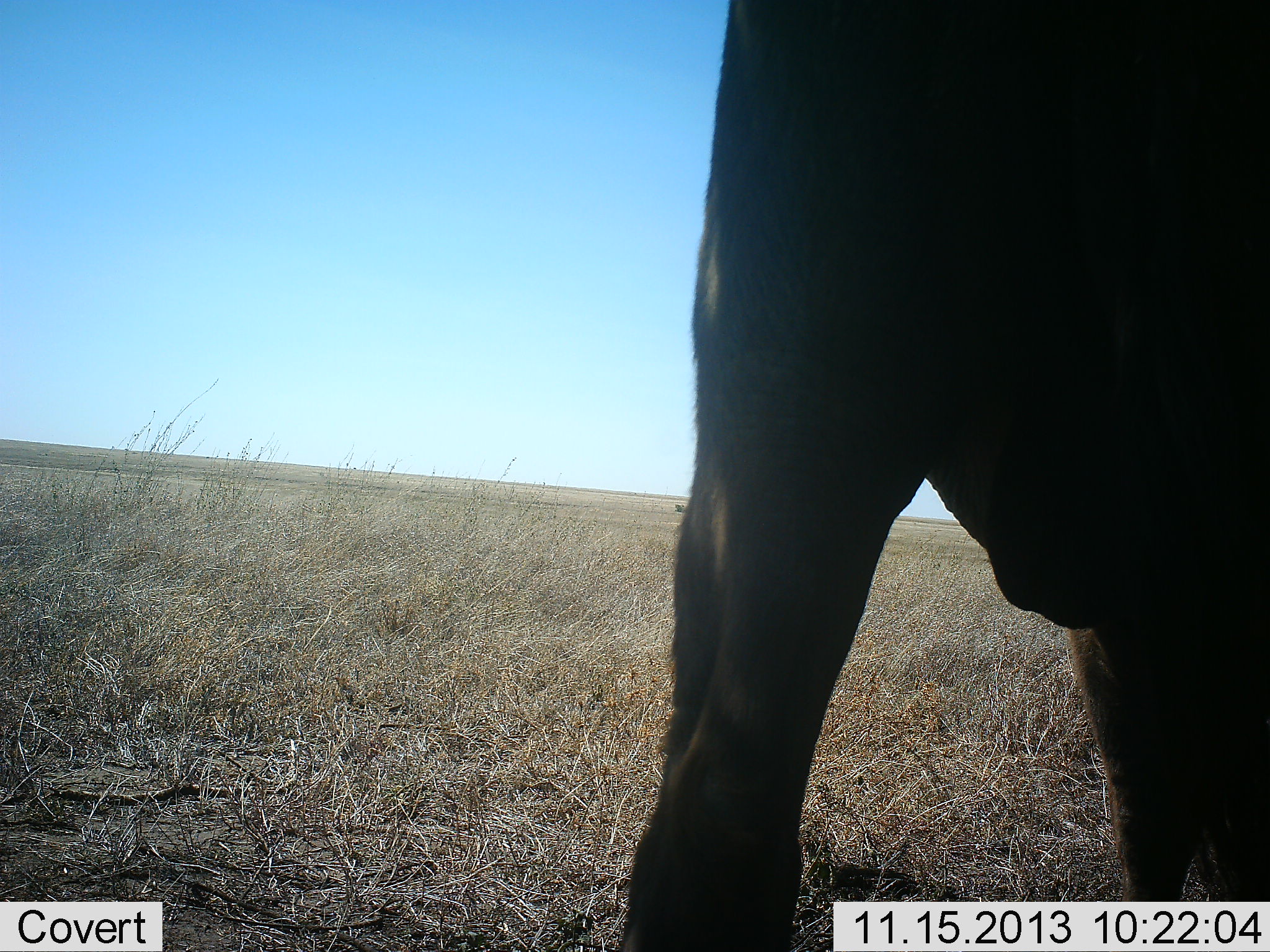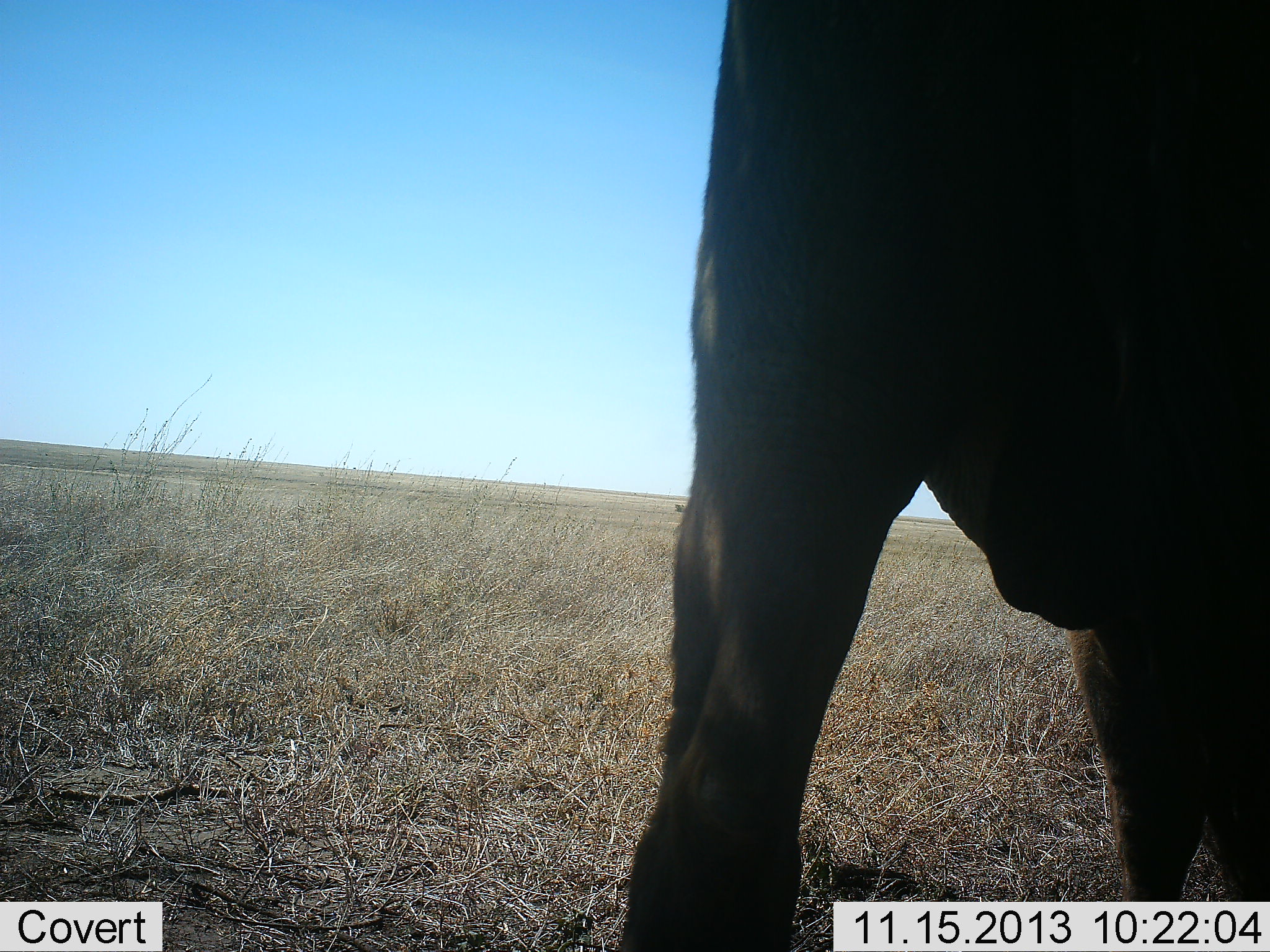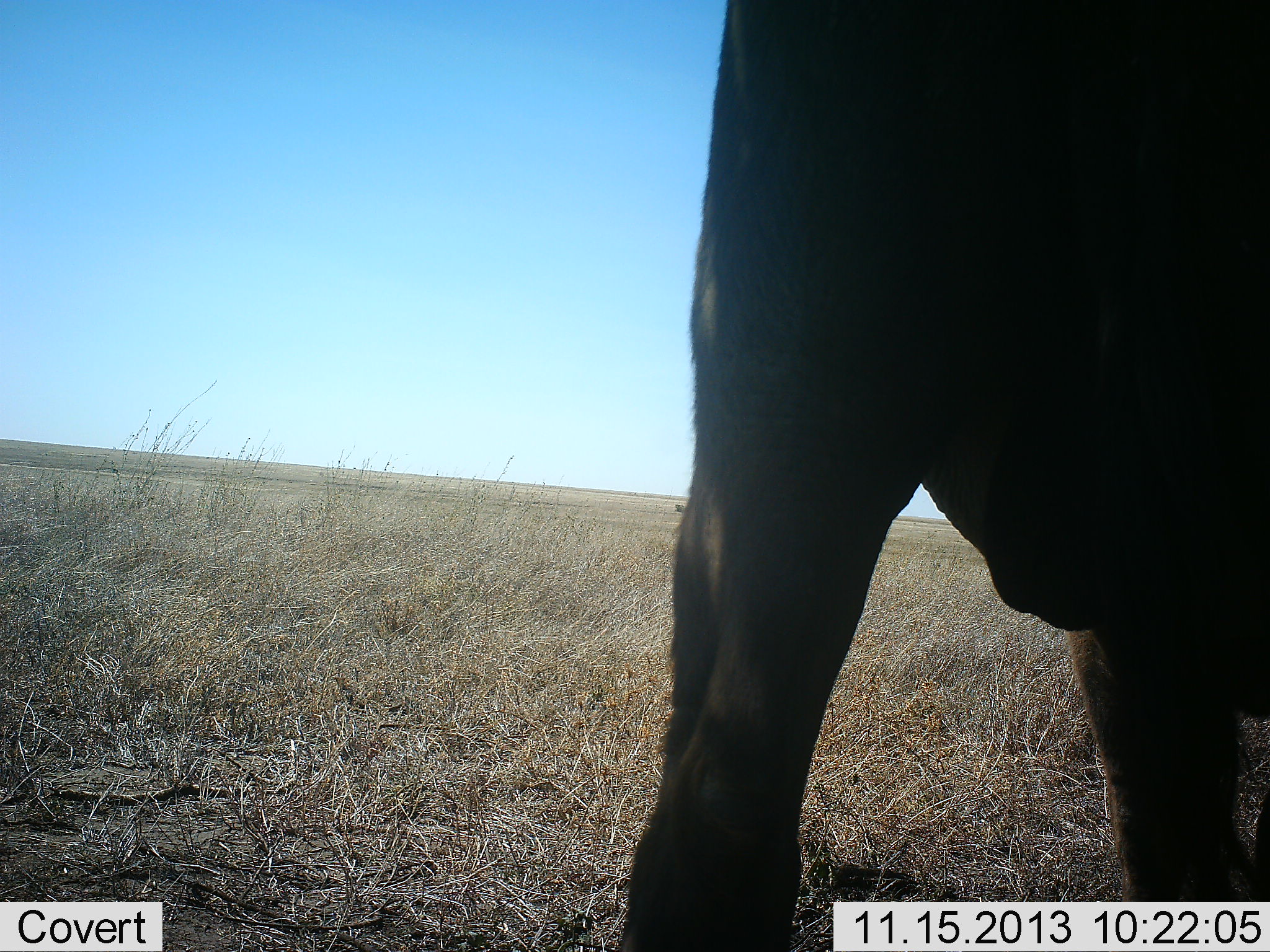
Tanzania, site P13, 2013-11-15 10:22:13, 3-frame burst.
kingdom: Animalia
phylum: Chordata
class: Mammalia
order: Artiodactyla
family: Bovidae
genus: Tragelaphus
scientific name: Tragelaphus oryx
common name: eland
Eland (Tragelaphus oryx), count 1. Behavior (volunteer vote fractions): standing 100%, resting 0%, moving 0%, interacting 0%. Young present (vote fraction): 0%. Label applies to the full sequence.